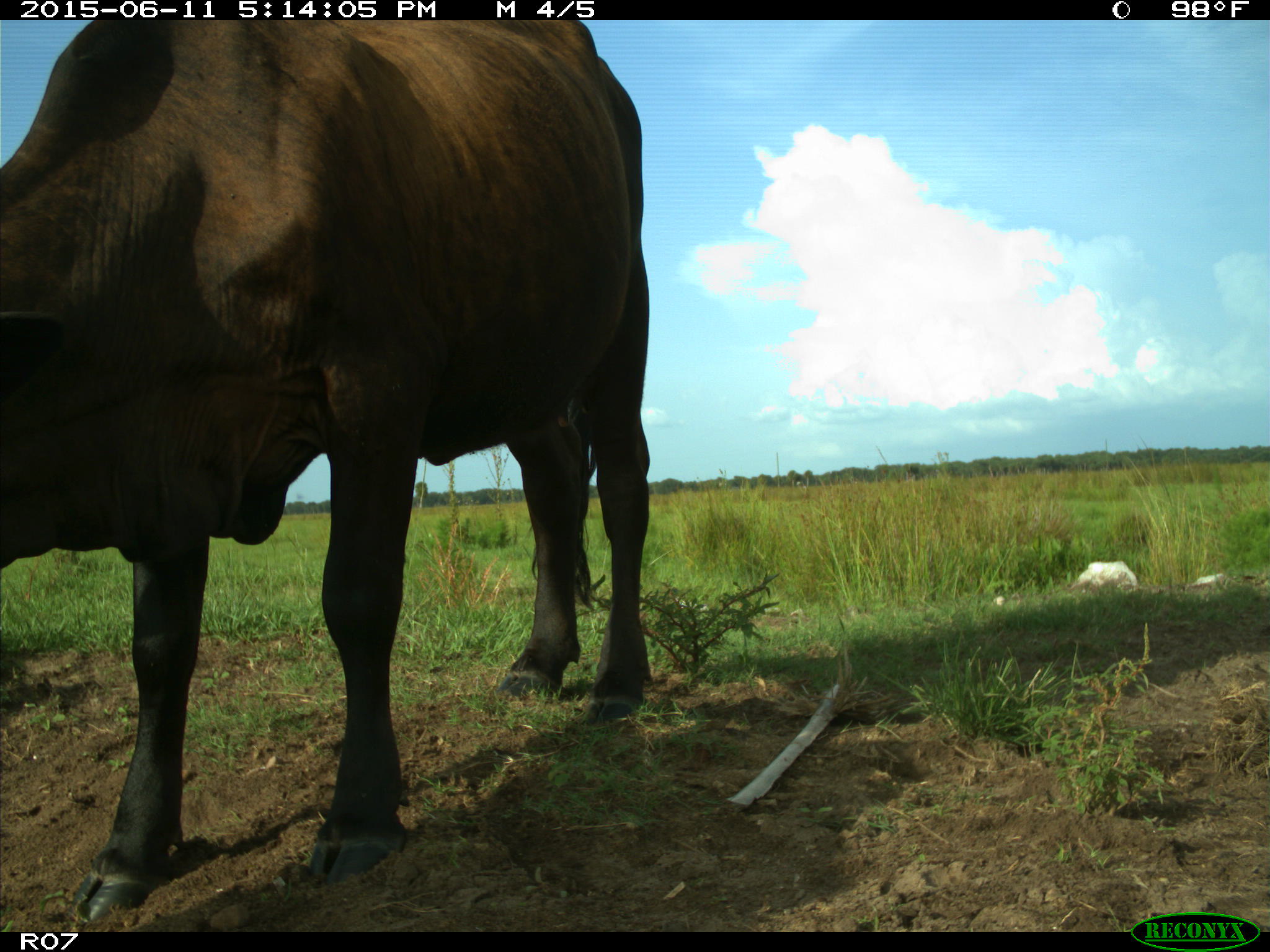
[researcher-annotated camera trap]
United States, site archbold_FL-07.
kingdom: Animalia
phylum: Chordata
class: Mammalia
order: Artiodactyla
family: Bovidae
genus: Bos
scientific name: Bos taurus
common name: domestic cow